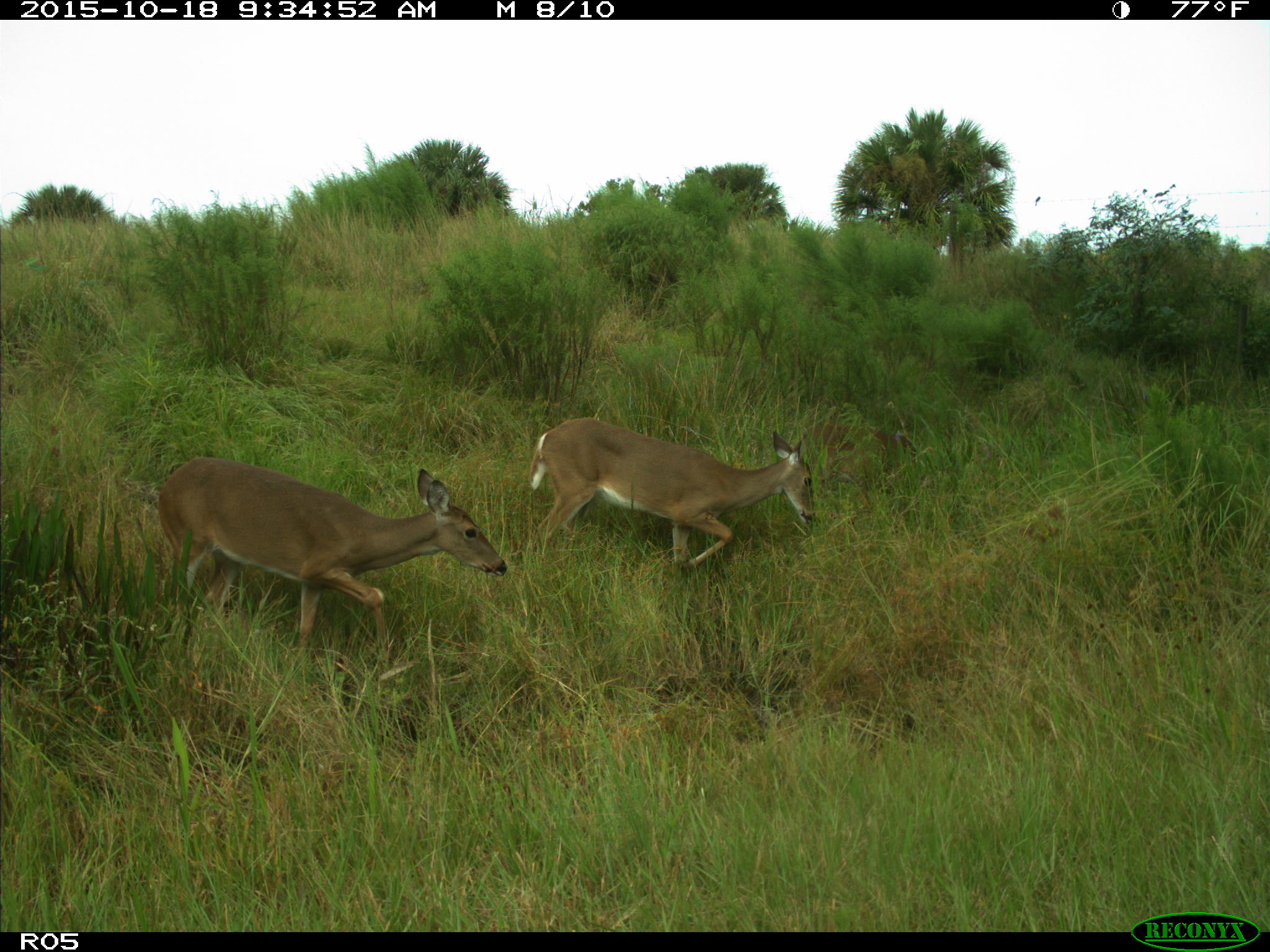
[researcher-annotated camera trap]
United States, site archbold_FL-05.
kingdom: Animalia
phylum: Chordata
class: Mammalia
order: Artiodactyla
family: Cervidae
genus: Odocoileus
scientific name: Odocoileus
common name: deer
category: unidentified deer